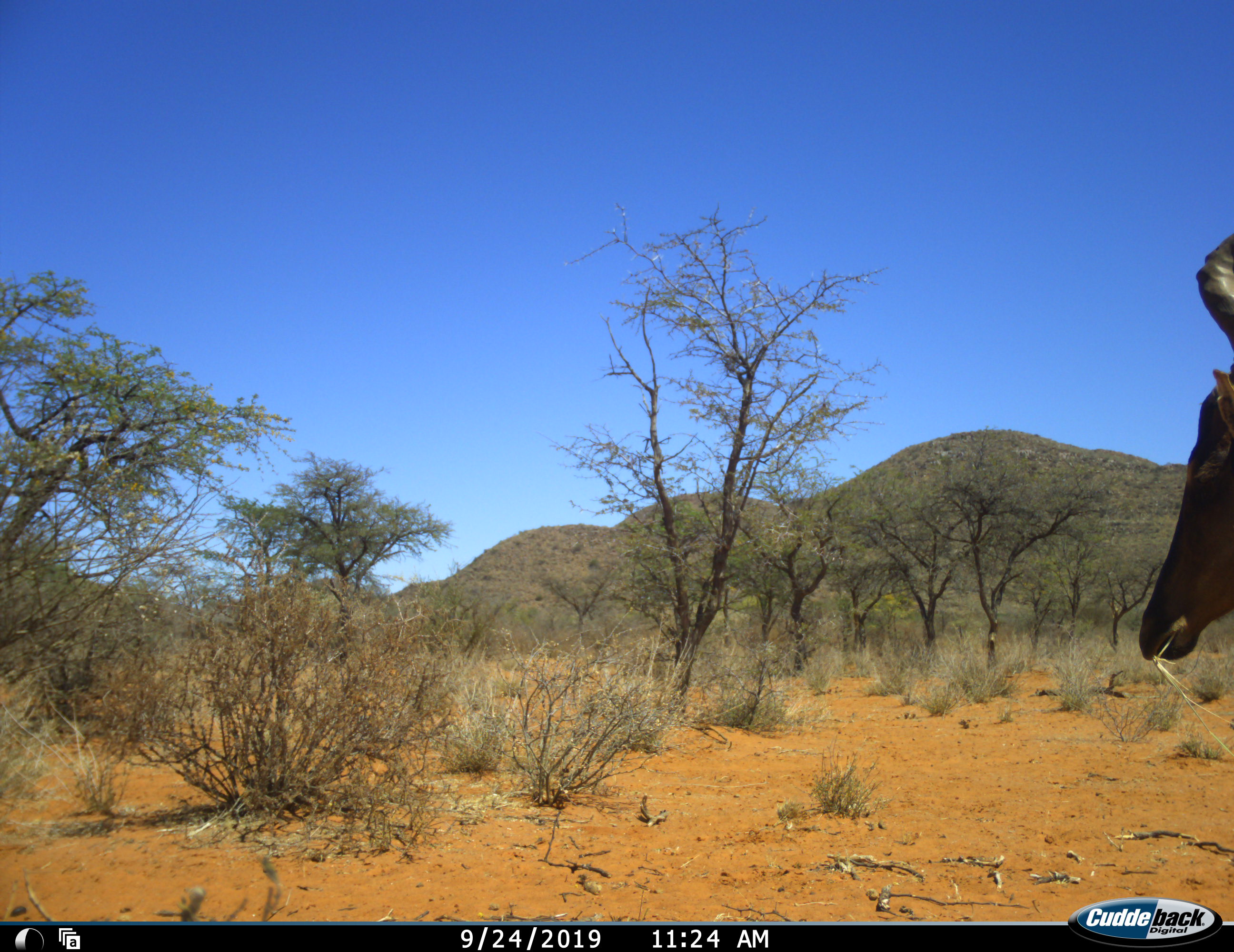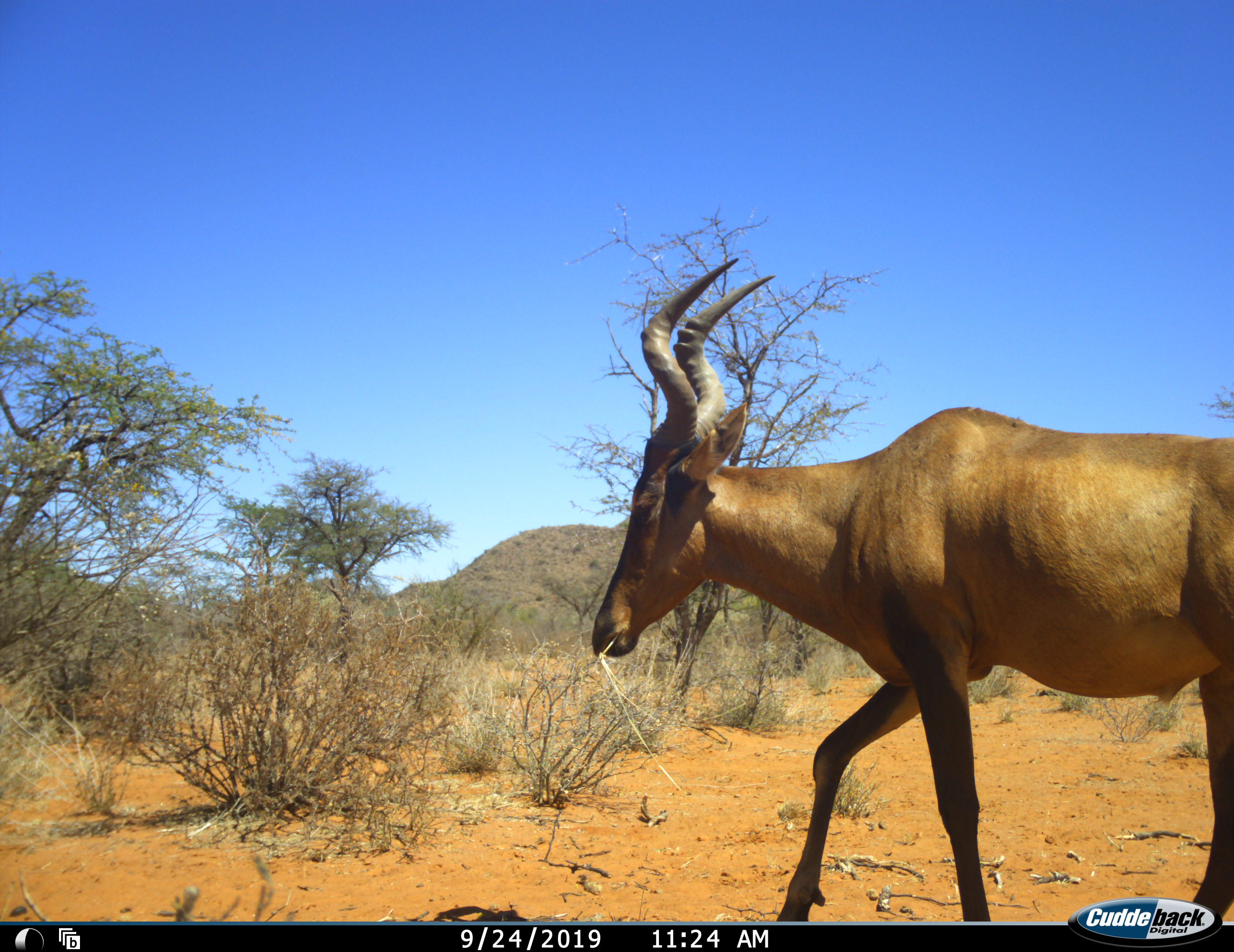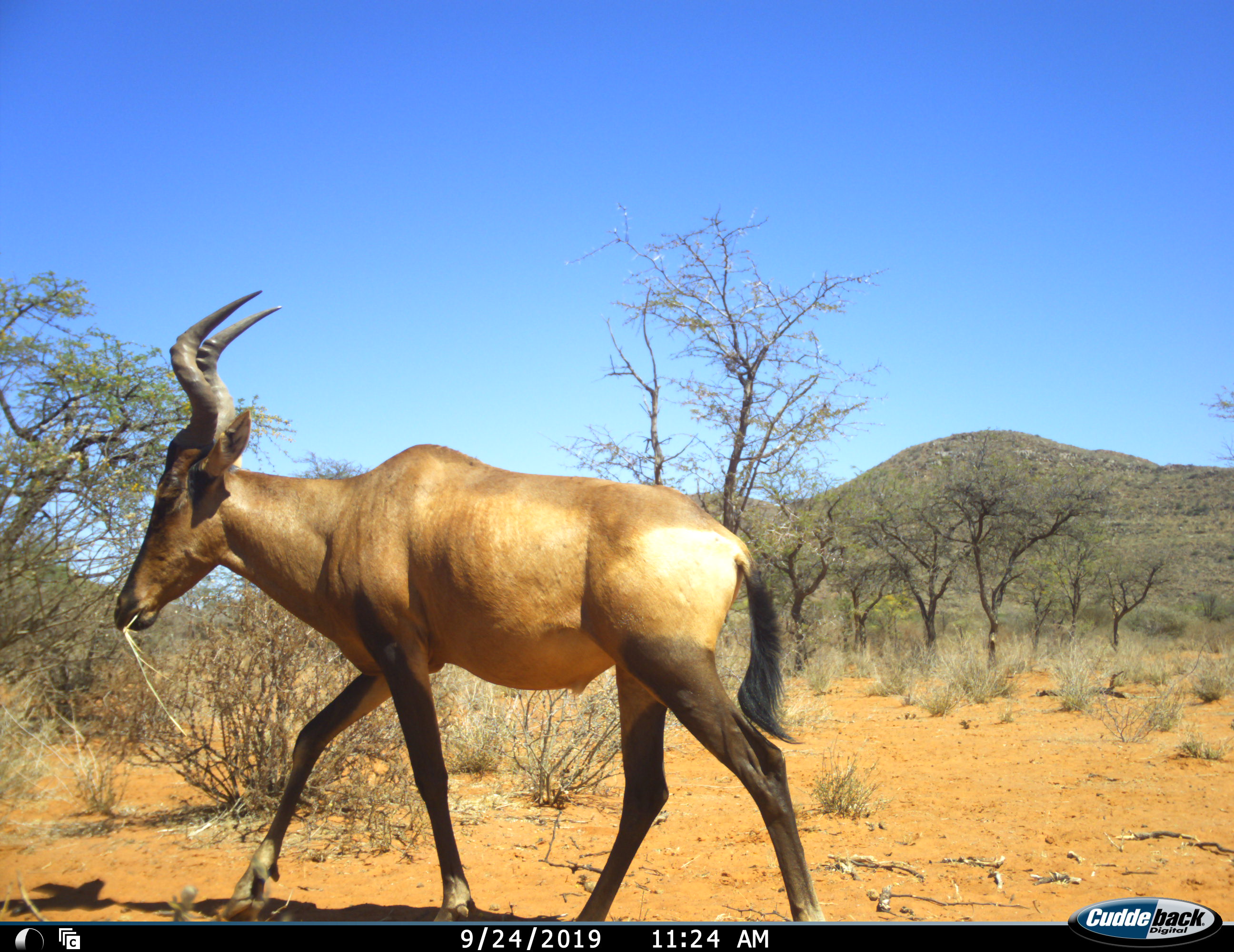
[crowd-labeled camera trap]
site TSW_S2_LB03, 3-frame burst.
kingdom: Animalia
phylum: Chordata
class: Mammalia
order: Artiodactyla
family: Bovidae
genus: Alcelaphus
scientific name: Alcelaphus buselaphus caama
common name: red hartebeest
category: hartebeestred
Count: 1.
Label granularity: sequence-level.